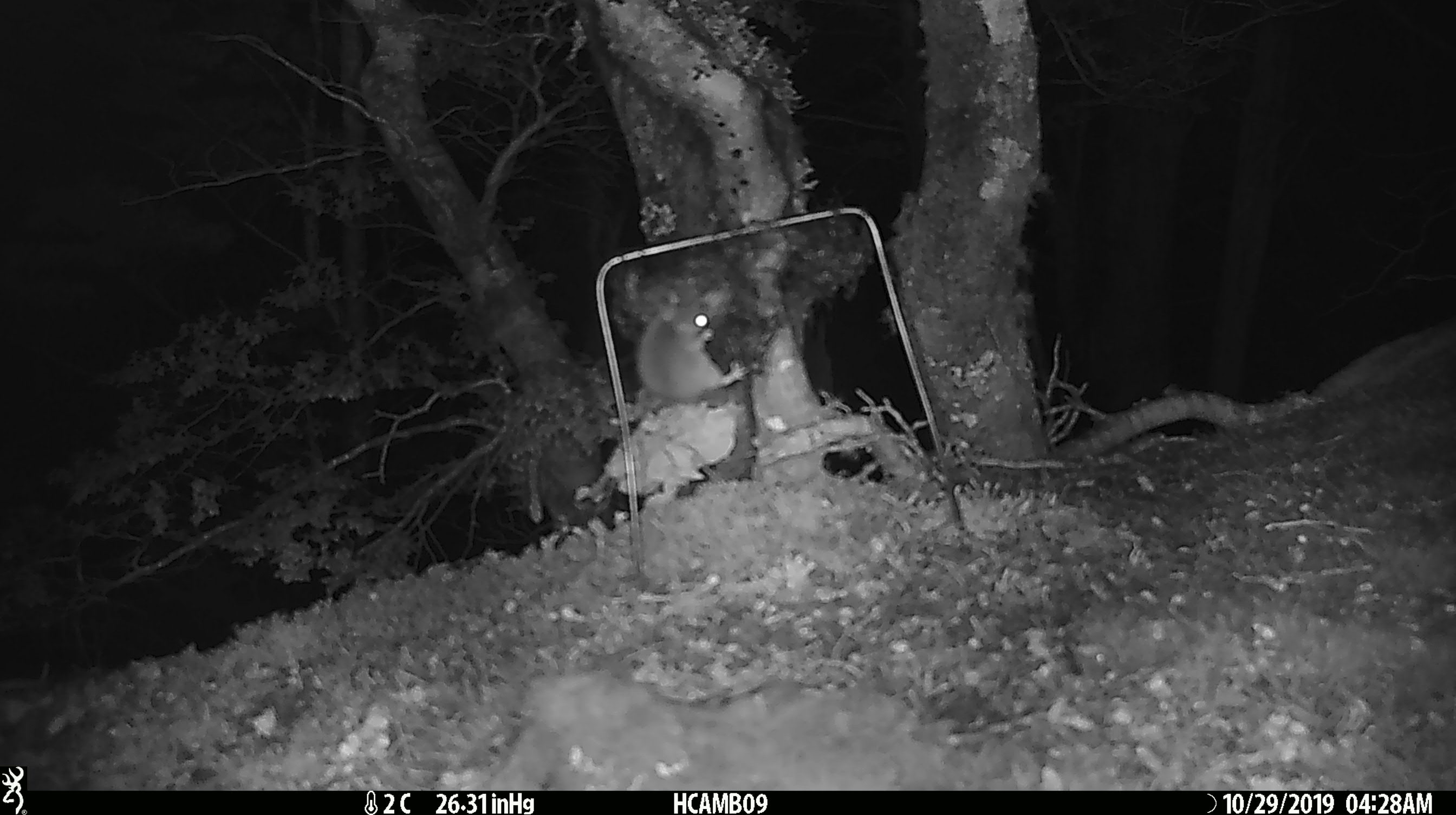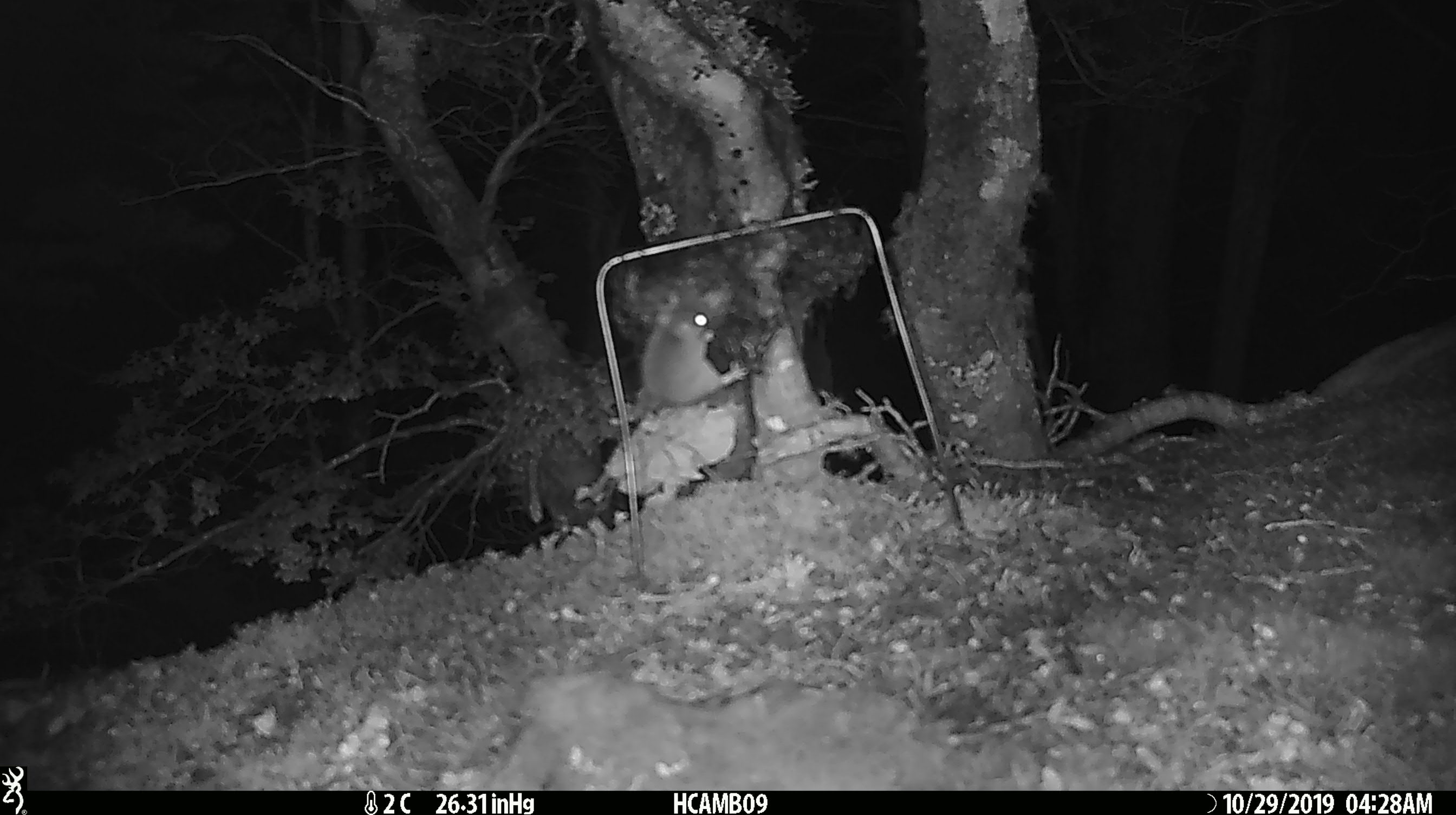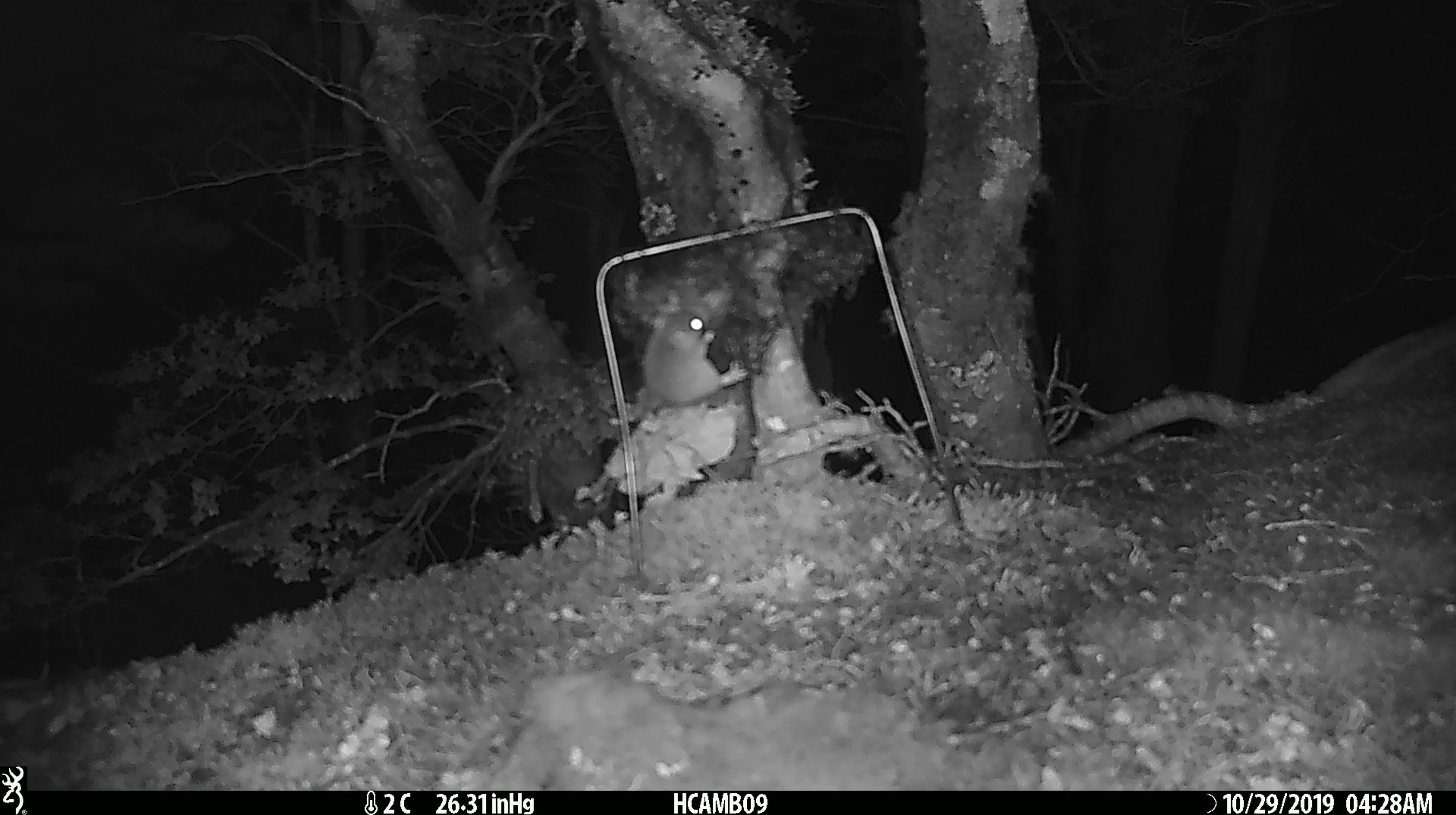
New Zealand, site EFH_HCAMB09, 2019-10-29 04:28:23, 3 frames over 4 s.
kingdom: Animalia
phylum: Chordata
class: Mammalia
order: Rodentia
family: Muridae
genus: Mus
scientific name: Mus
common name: mouse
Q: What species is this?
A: Mouse (Mus).